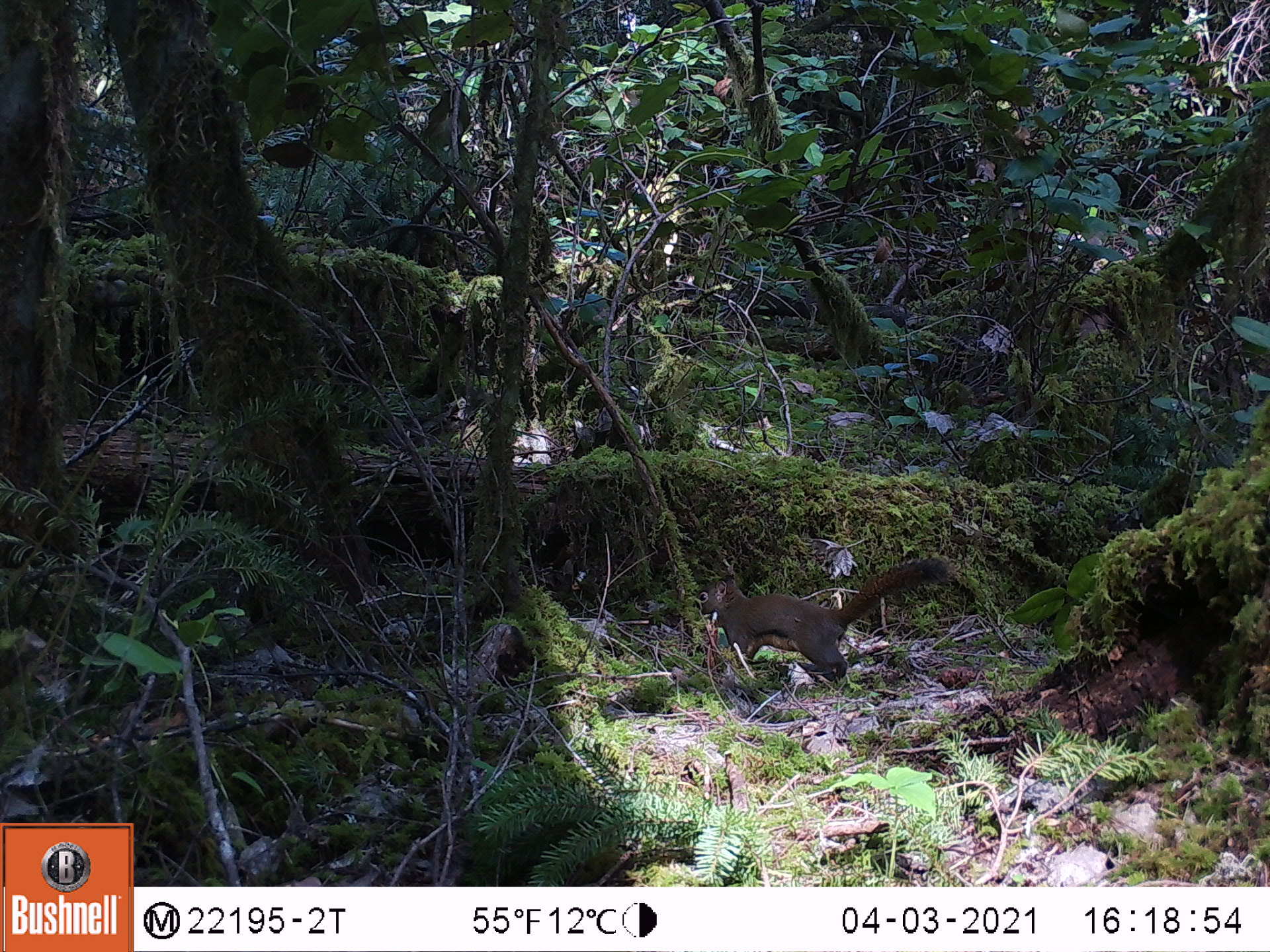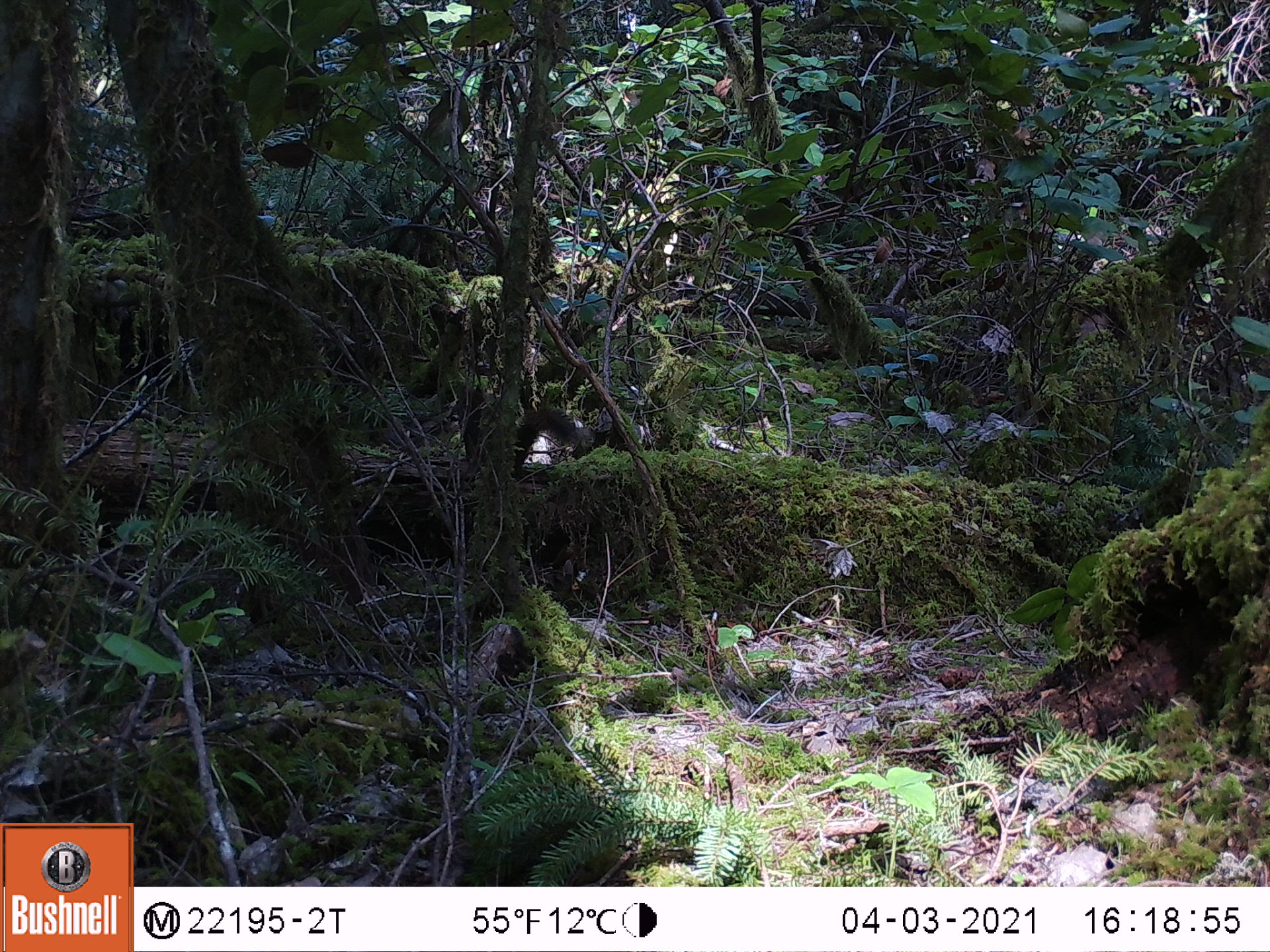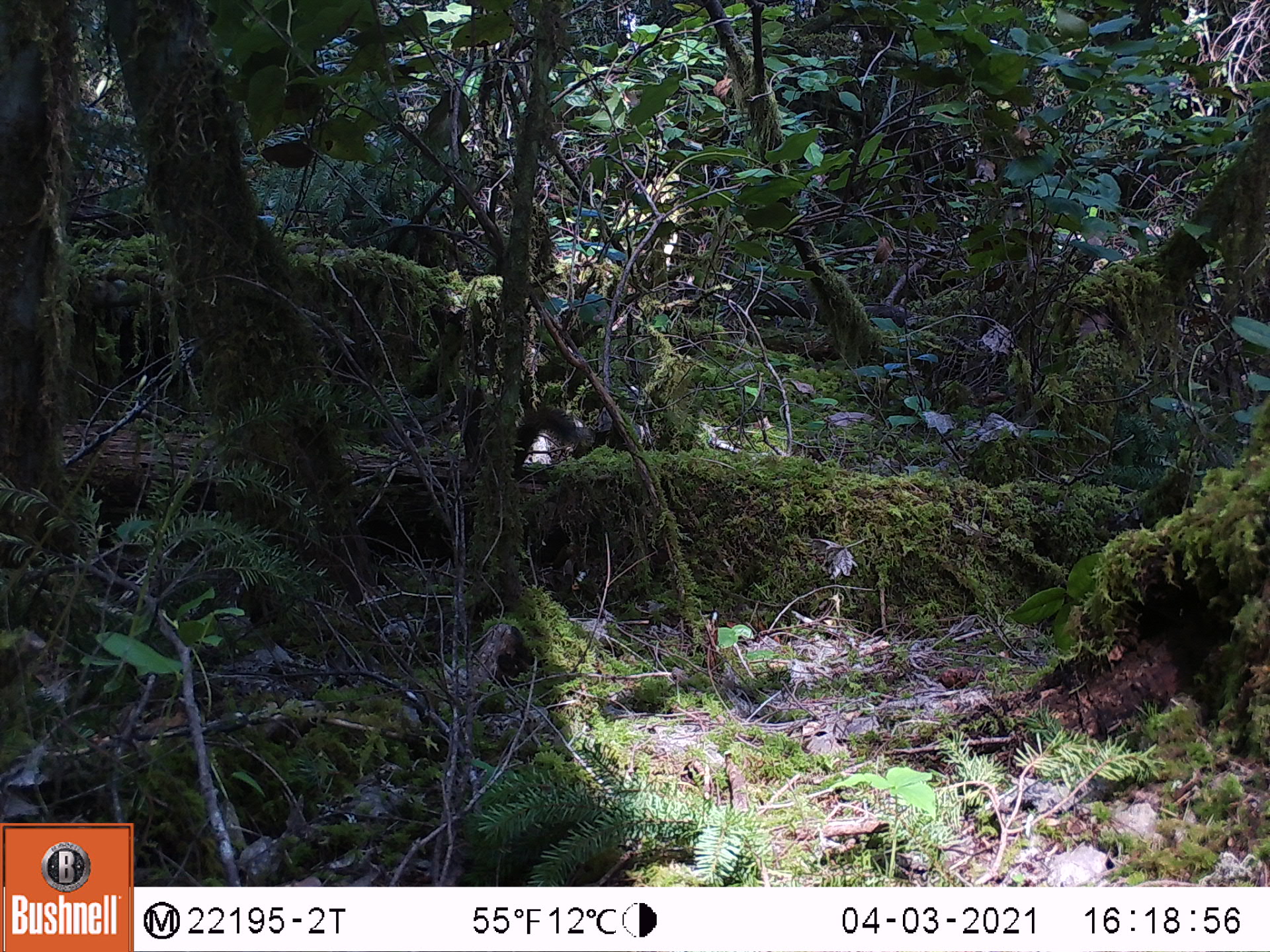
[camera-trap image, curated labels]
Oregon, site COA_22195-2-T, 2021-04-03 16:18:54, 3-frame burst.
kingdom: Animalia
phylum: Chordata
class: Mammalia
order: Rodentia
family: Sciuridae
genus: Tamiasciurus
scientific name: Tamiasciurus douglasii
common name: douglas squirrel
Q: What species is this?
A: Douglas squirrel (Tamiasciurus douglasii).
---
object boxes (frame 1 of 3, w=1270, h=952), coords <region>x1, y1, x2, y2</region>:
douglas squirrel: <region>665, 534, 977, 700</region>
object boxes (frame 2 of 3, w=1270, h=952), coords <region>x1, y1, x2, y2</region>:
douglas squirrel: <region>417, 355, 607, 493</region>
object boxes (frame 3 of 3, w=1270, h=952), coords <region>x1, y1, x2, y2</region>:
douglas squirrel: <region>417, 352, 608, 498</region>